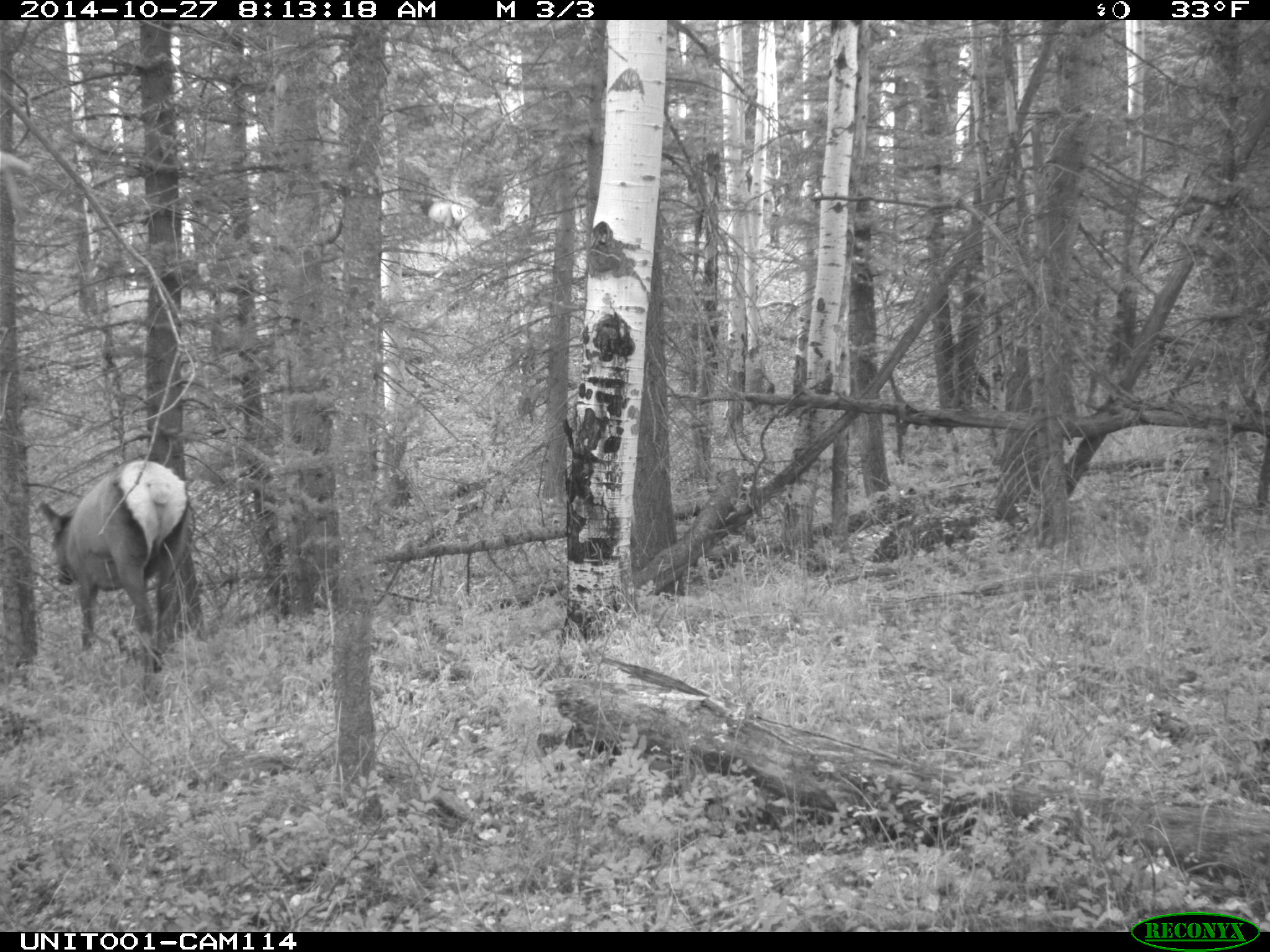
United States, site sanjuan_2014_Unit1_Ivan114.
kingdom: Animalia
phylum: Chordata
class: Mammalia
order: Artiodactyla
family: Cervidae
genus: Cervus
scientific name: Cervus elaphus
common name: red deer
Cervus elaphus (red deer).